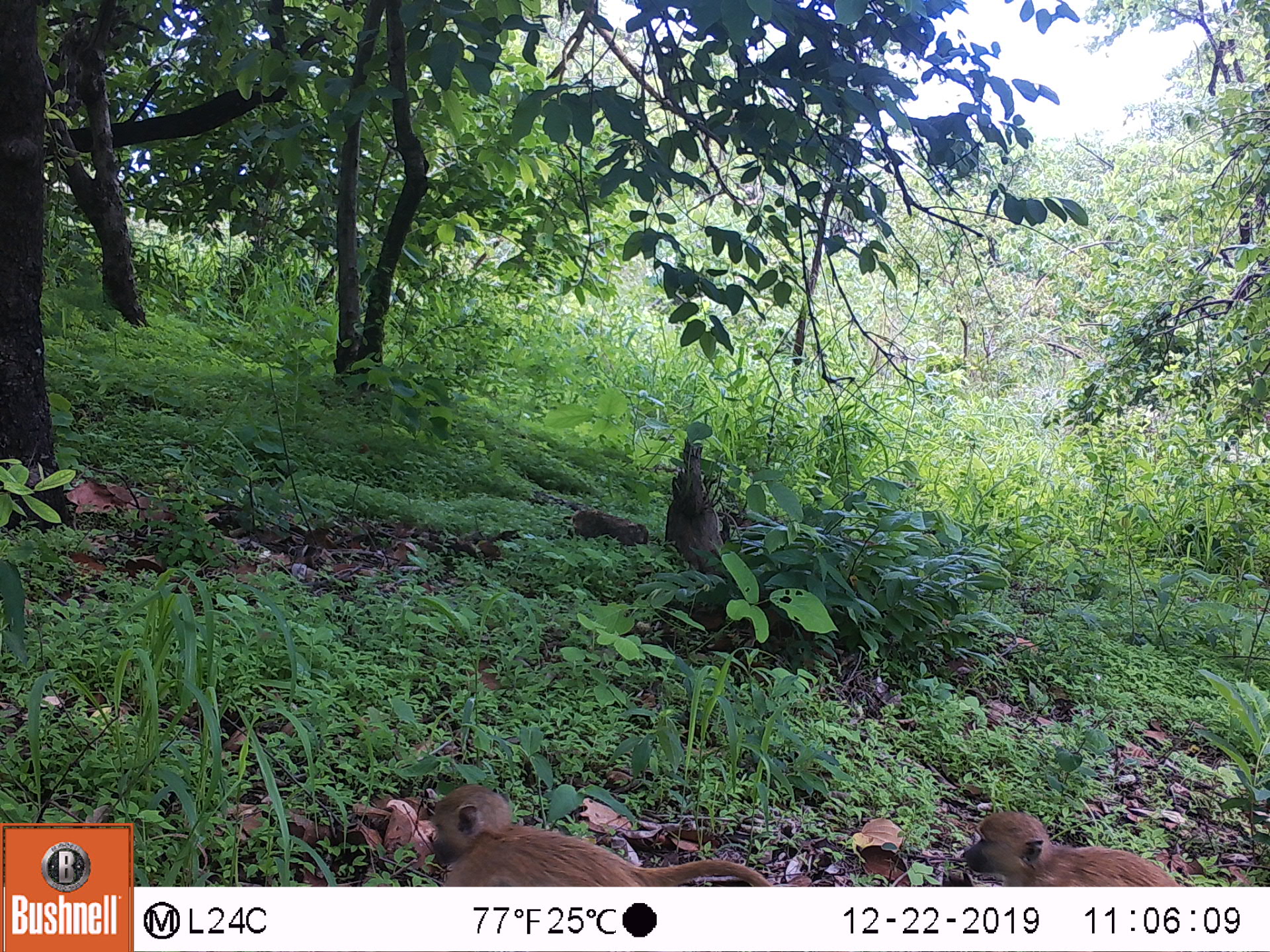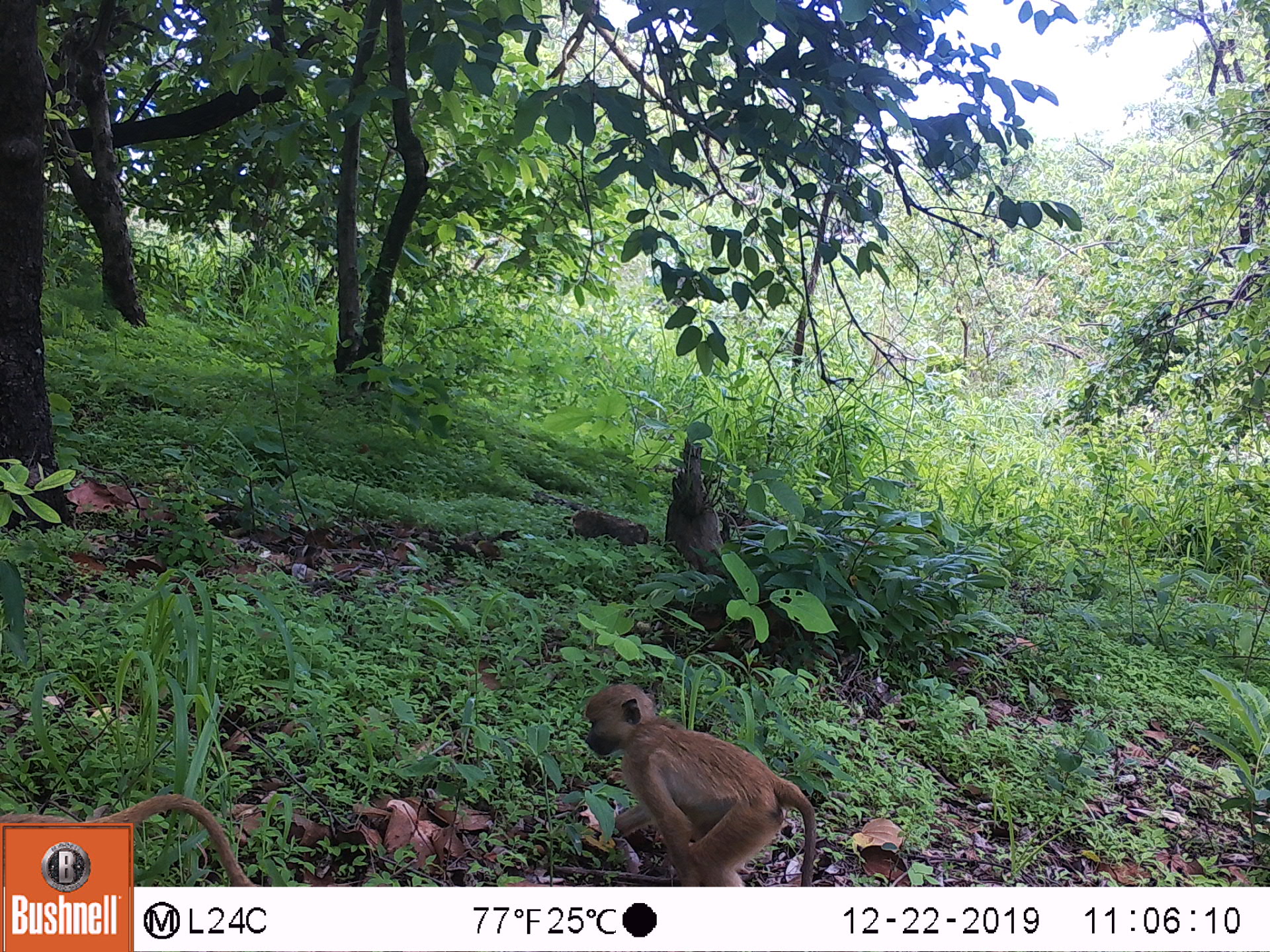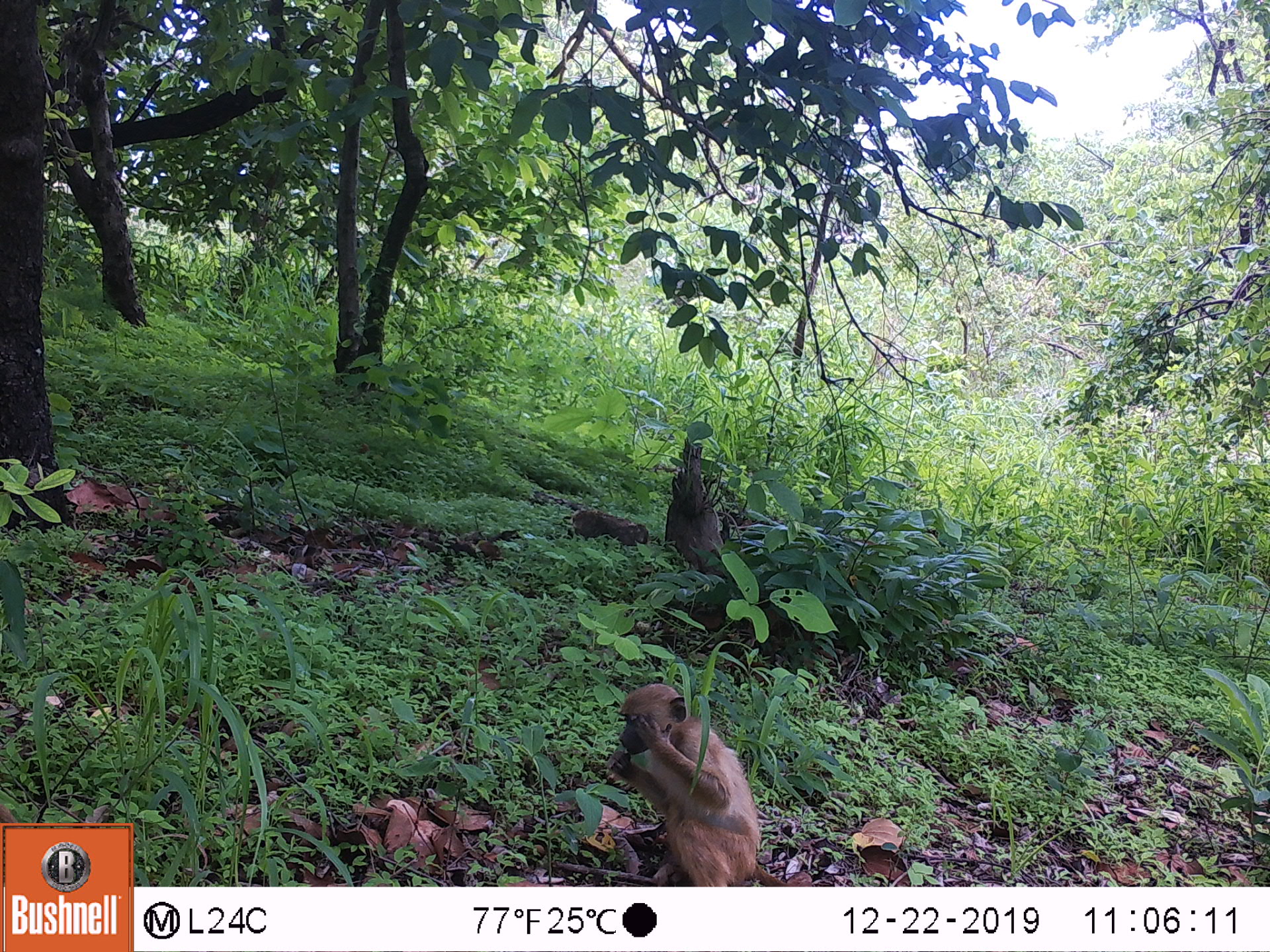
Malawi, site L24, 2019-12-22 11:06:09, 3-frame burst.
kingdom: Animalia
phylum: Chordata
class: Mammalia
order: Primates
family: Cercopithecidae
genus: Papio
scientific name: Papio cynocephalus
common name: yellow baboon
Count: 2.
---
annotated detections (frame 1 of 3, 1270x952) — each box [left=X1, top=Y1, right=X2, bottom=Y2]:
yellow baboon: [left=423, top=779, right=767, bottom=883]; [left=954, top=809, right=1170, bottom=882]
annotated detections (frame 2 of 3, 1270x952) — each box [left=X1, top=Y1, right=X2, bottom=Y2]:
yellow baboon: [left=582, top=683, right=818, bottom=878]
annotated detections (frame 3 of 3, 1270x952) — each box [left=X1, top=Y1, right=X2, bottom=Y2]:
yellow baboon: [left=600, top=673, right=776, bottom=880]